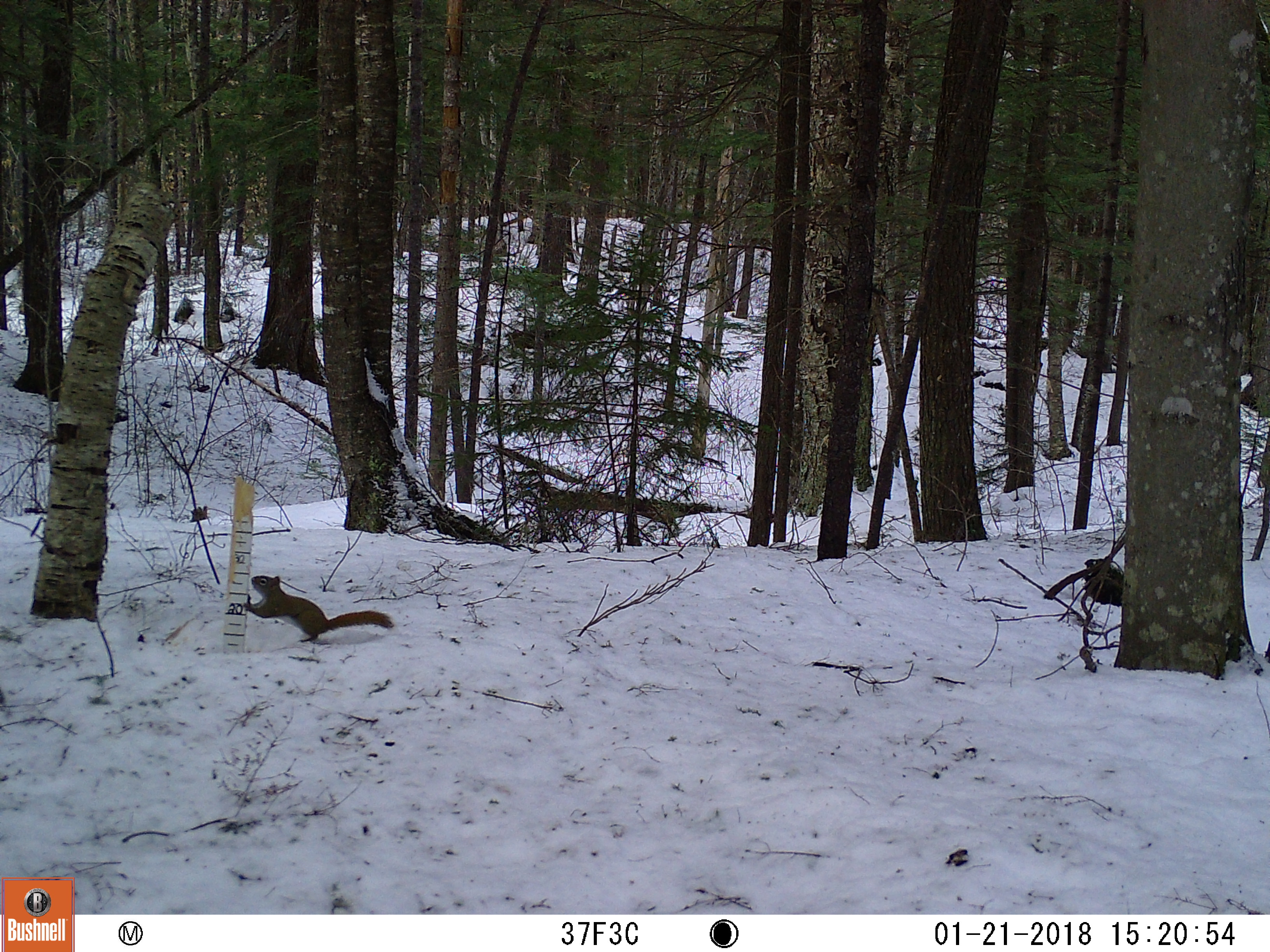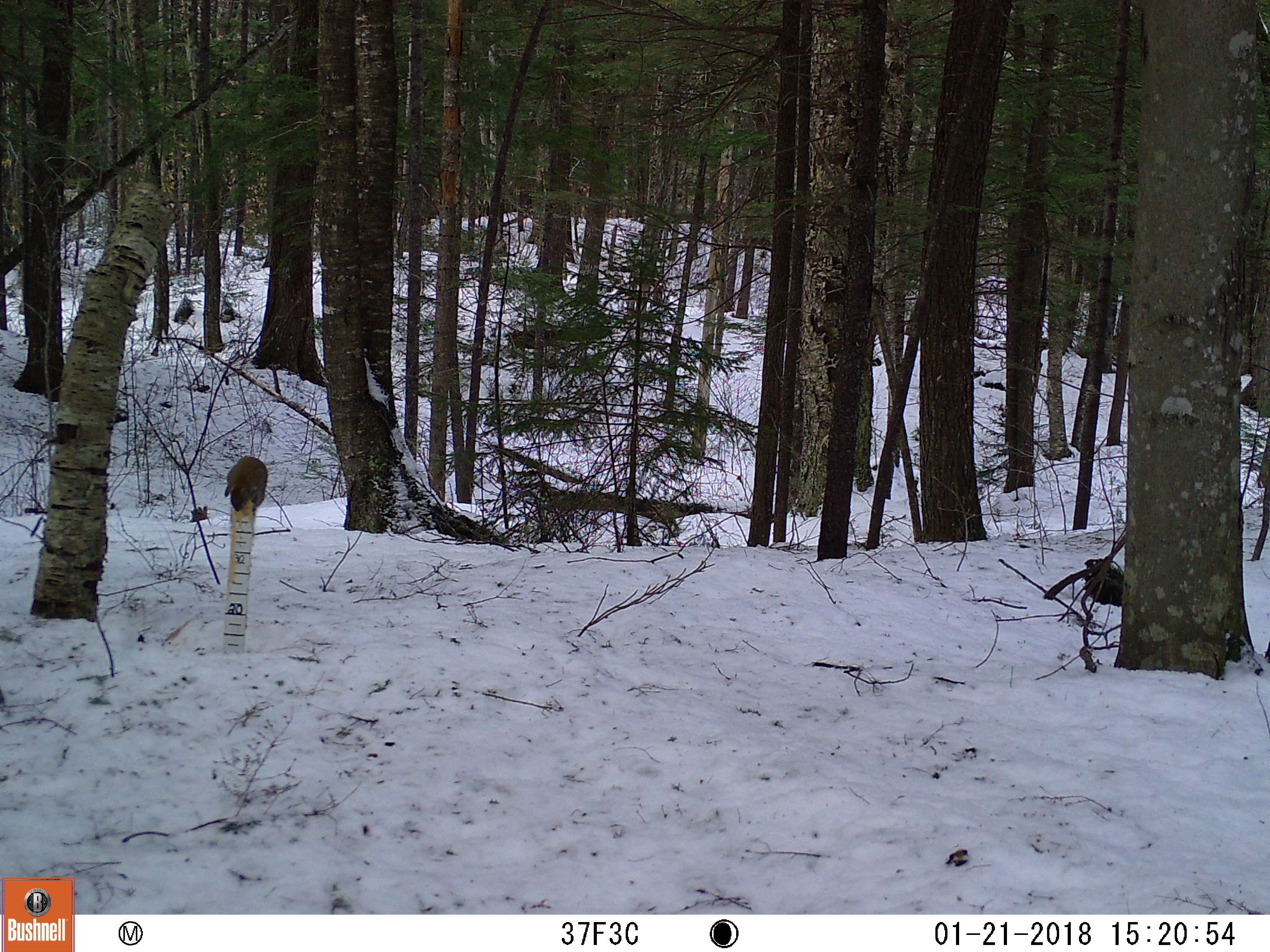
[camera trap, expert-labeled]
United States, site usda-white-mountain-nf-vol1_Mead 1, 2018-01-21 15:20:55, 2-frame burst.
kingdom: Animalia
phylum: Chordata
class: Mammalia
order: Rodentia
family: Sciuridae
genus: Tamiasciurus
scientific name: Tamiasciurus hudsonicus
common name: red squirrel